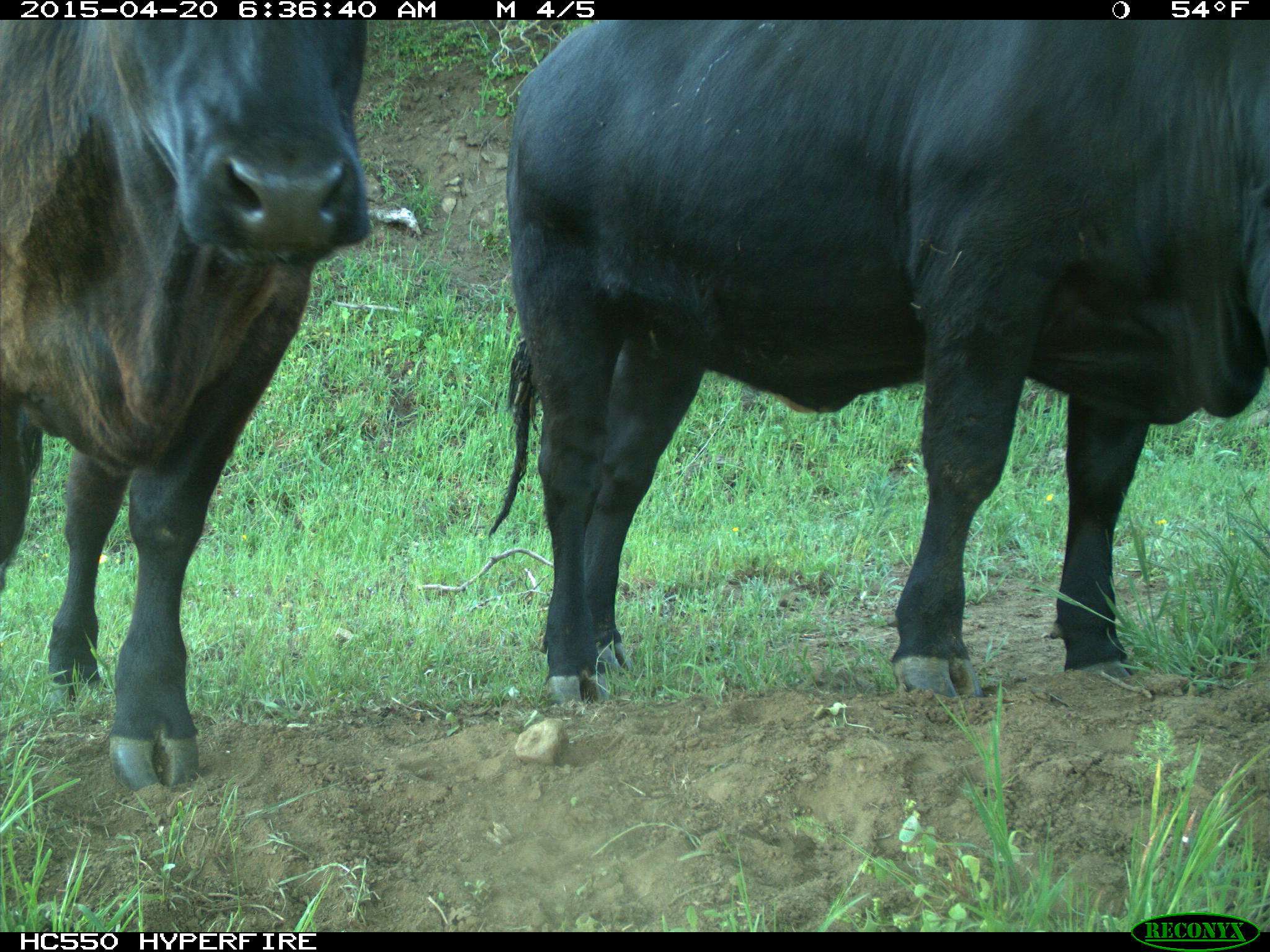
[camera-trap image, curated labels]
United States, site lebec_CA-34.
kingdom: Animalia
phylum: Chordata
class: Mammalia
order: Artiodactyla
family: Bovidae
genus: Bos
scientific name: Bos taurus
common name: domestic cow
Bos taurus (domestic cow).